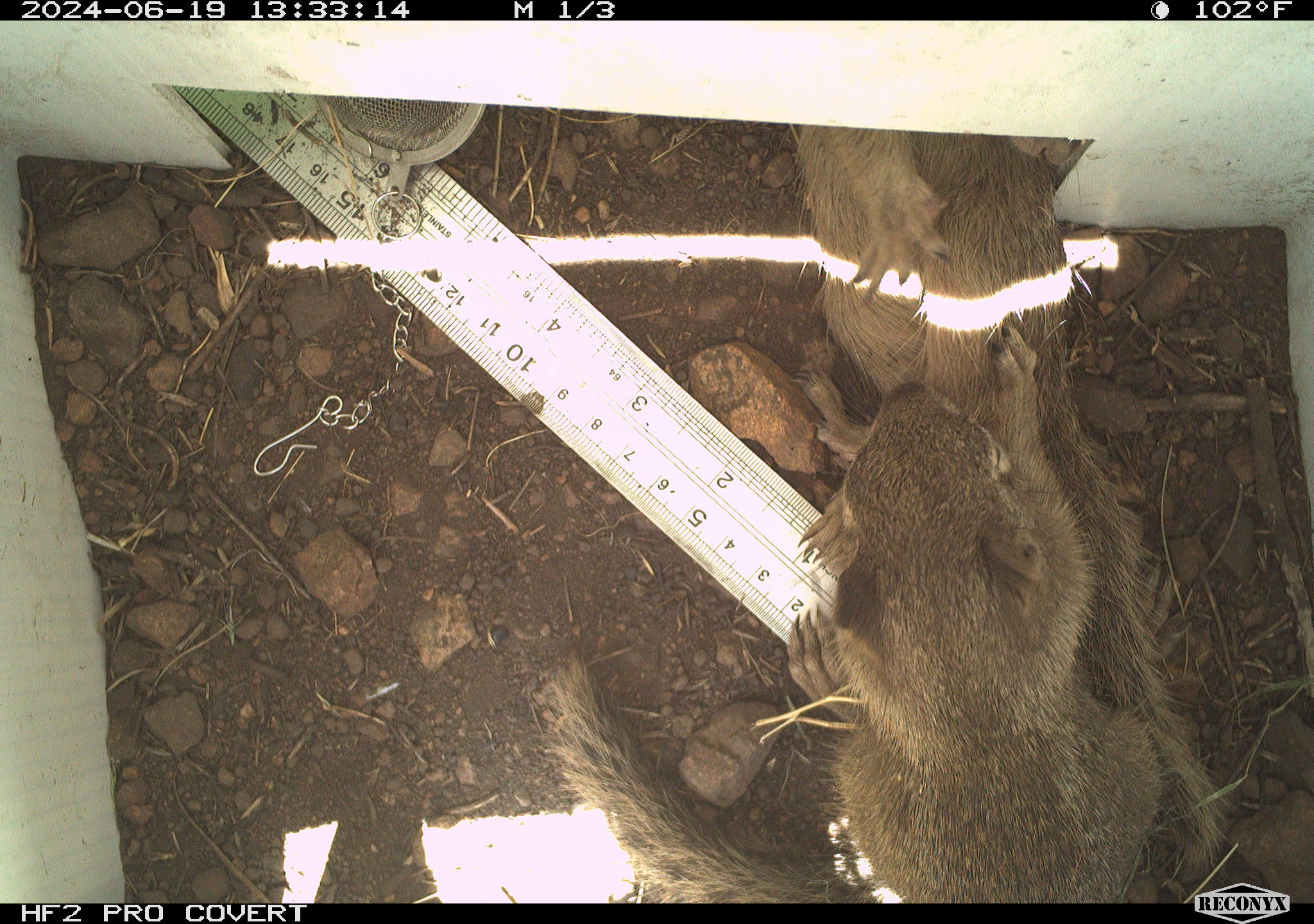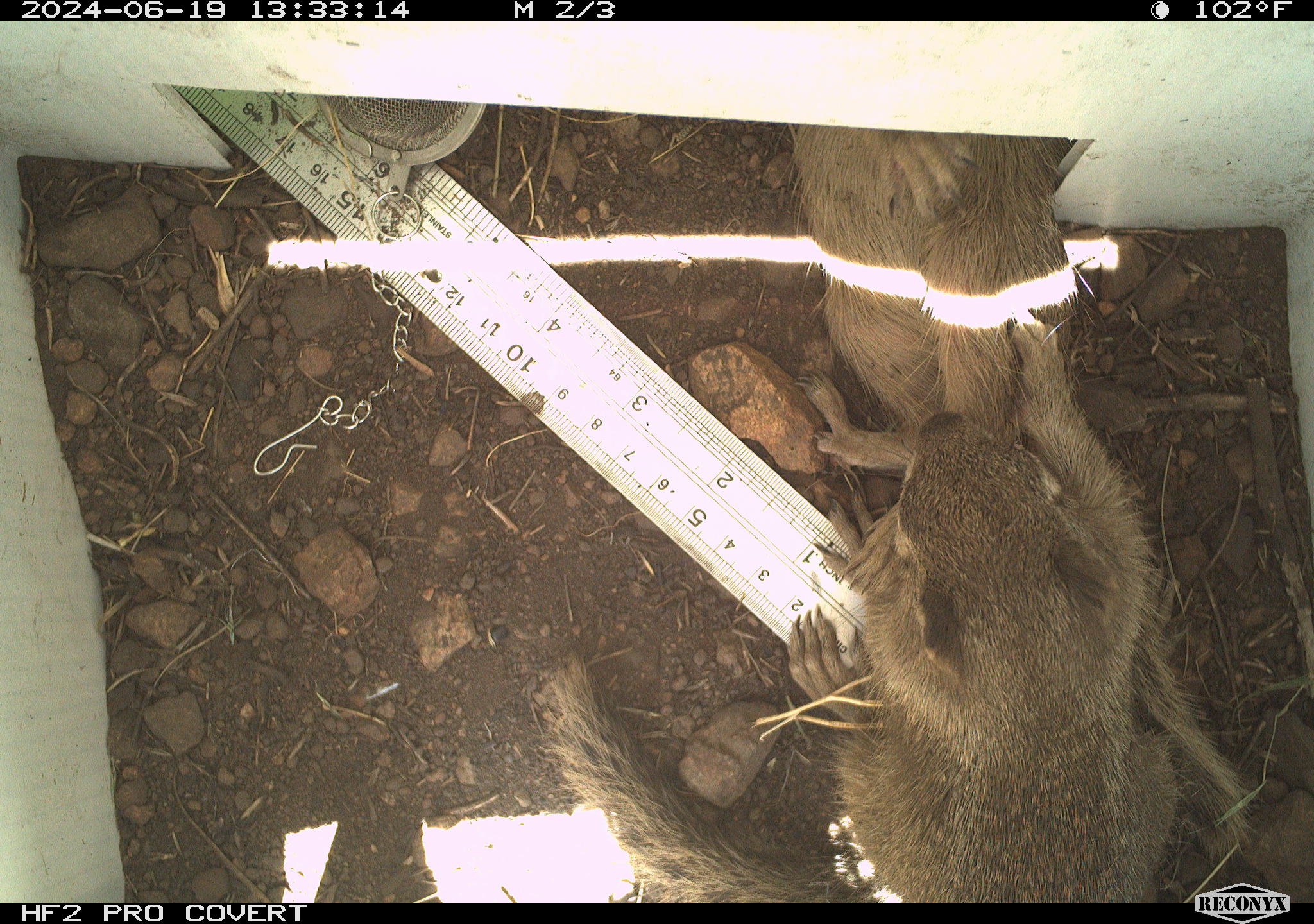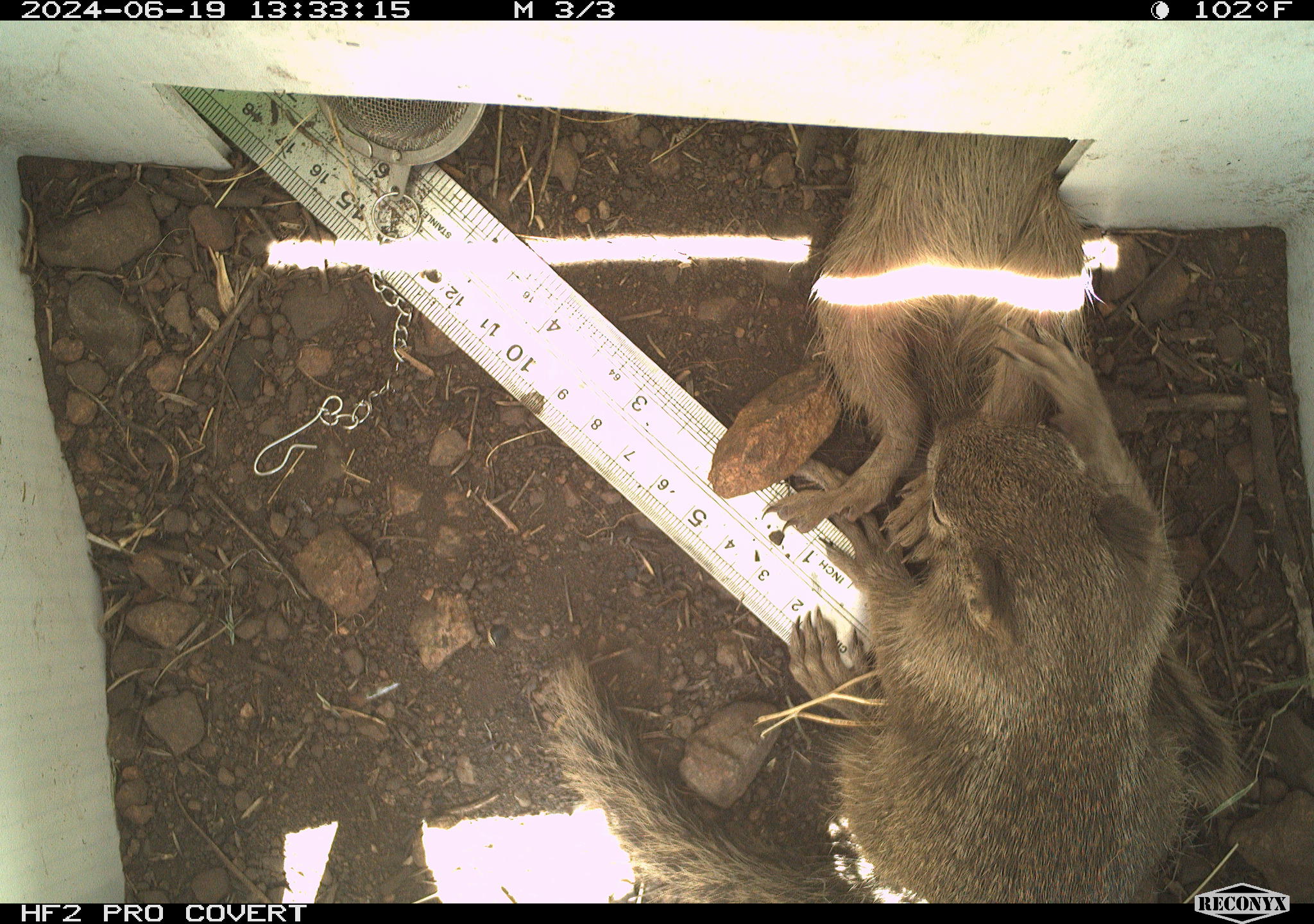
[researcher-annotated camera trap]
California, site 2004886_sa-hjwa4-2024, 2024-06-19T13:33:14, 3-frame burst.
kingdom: Animalia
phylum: Chordata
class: Mammalia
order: Rodentia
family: Sciuridae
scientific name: Sciuridae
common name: squirrels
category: sciuridae family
Sciuridae family (squirrels) (Sciuridae).